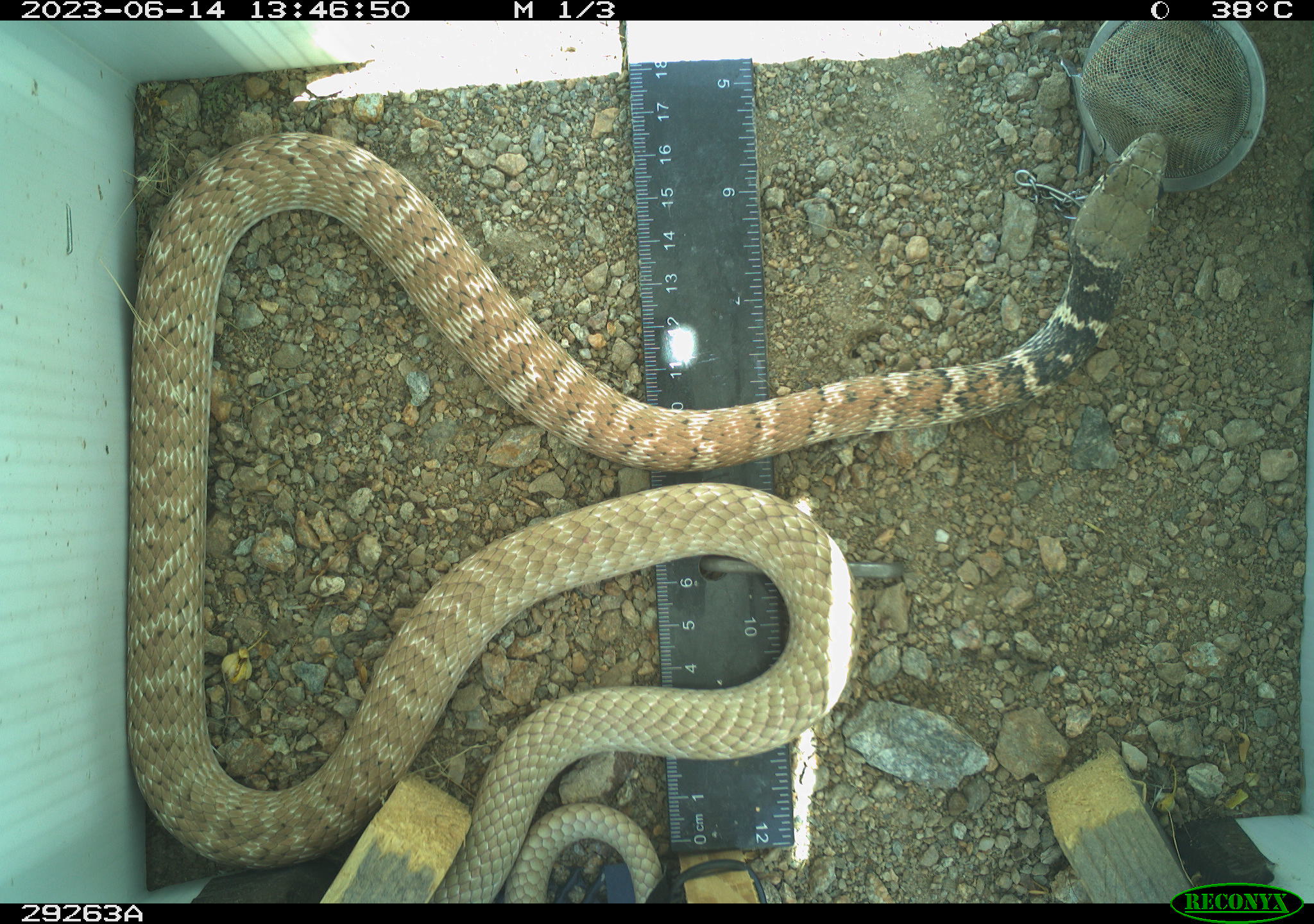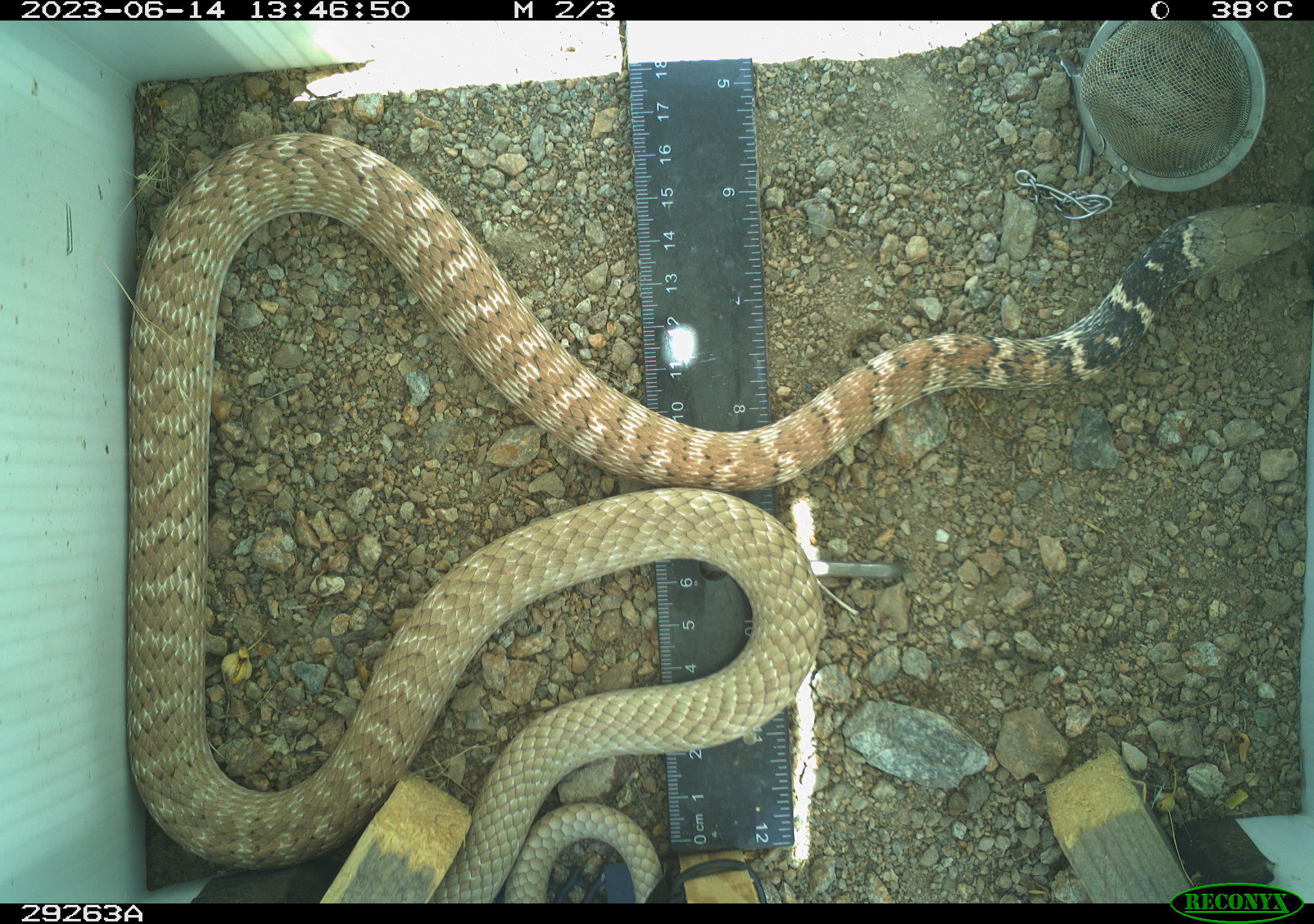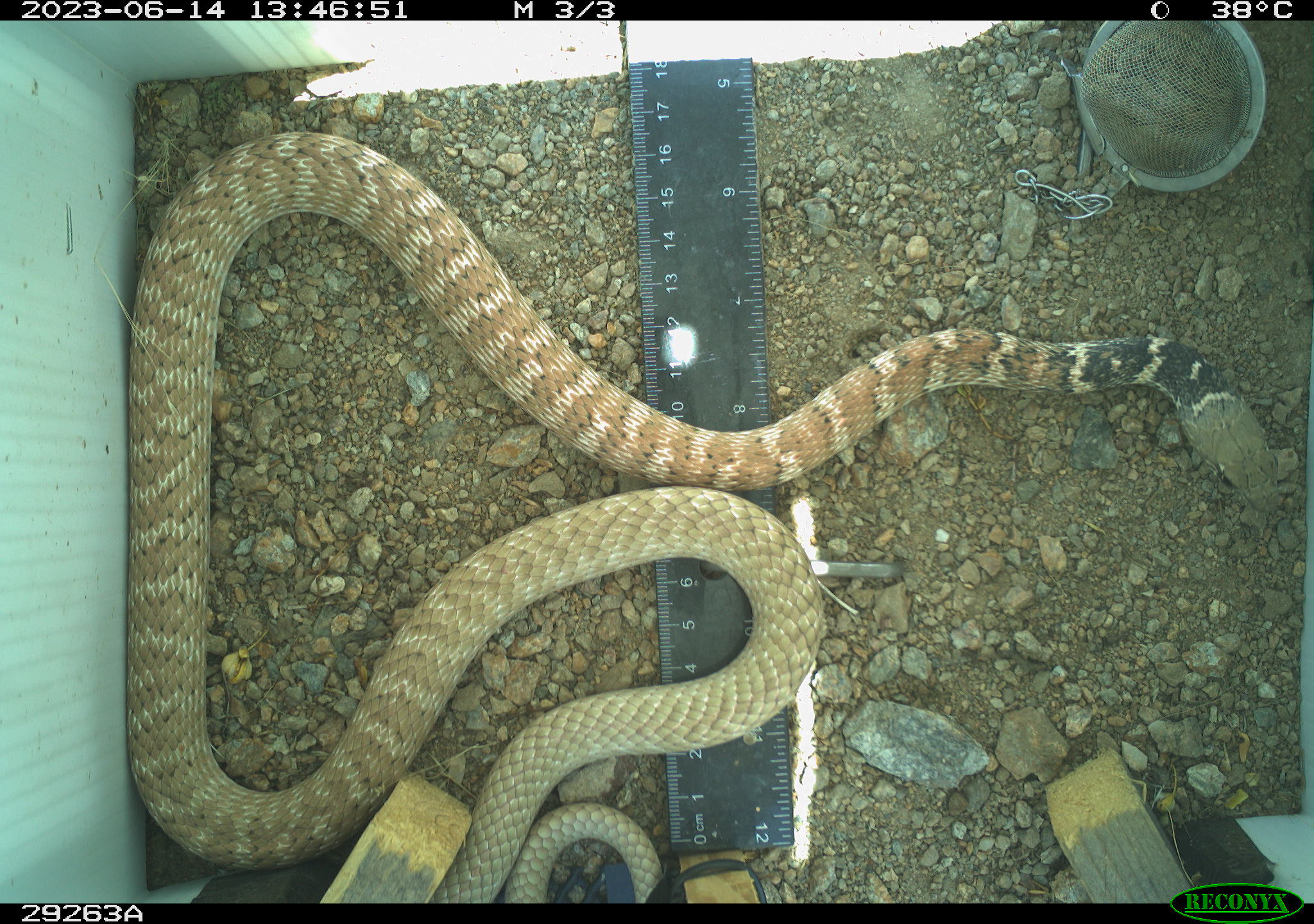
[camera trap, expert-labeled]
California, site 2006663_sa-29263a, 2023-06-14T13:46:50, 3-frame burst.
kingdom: Animalia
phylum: Chordata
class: Reptilia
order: Squamata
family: Colubridae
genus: Masticophis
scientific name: Masticophis flagellum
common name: coachwhip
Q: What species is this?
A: Coachwhip (Masticophis flagellum).